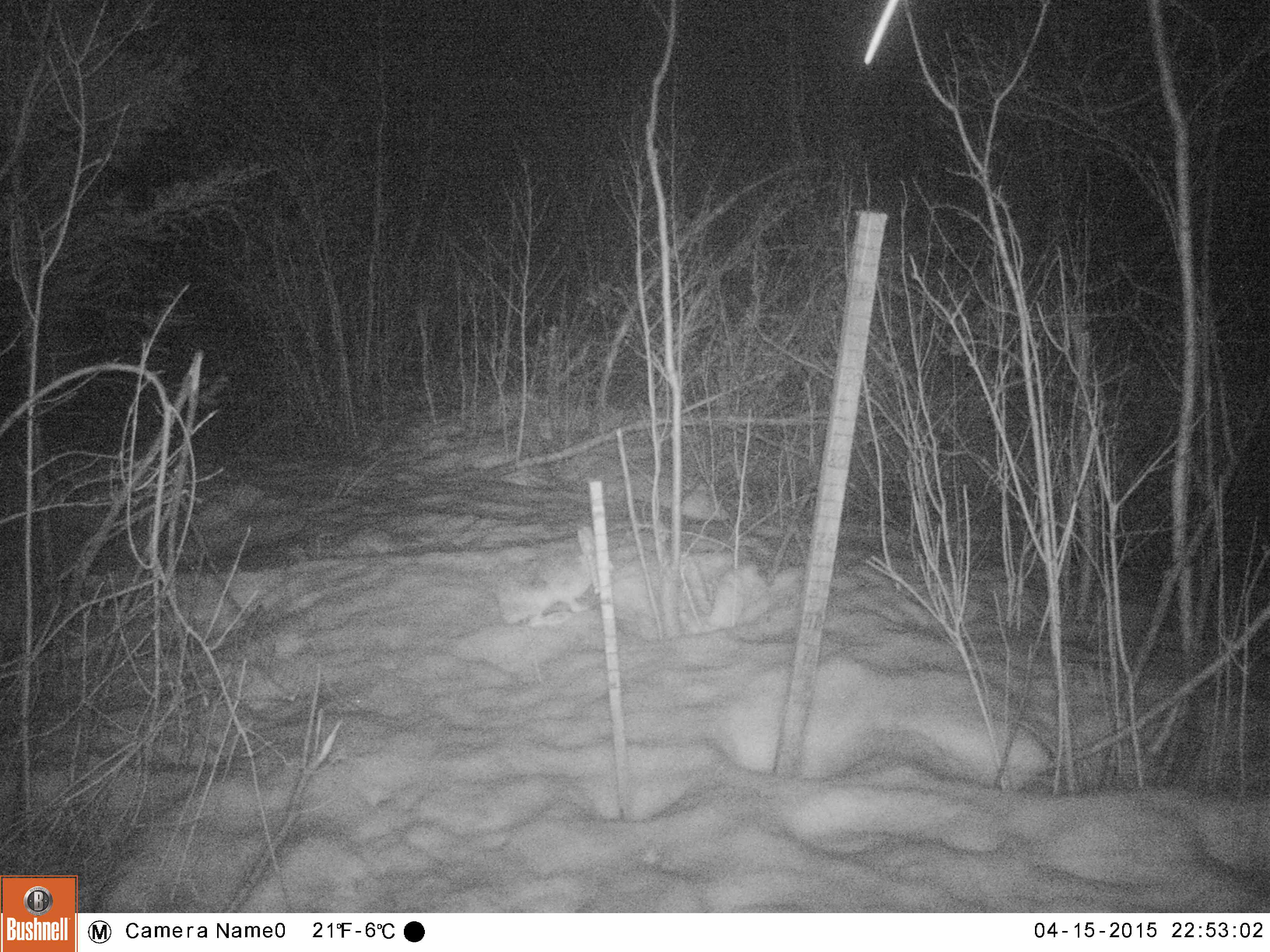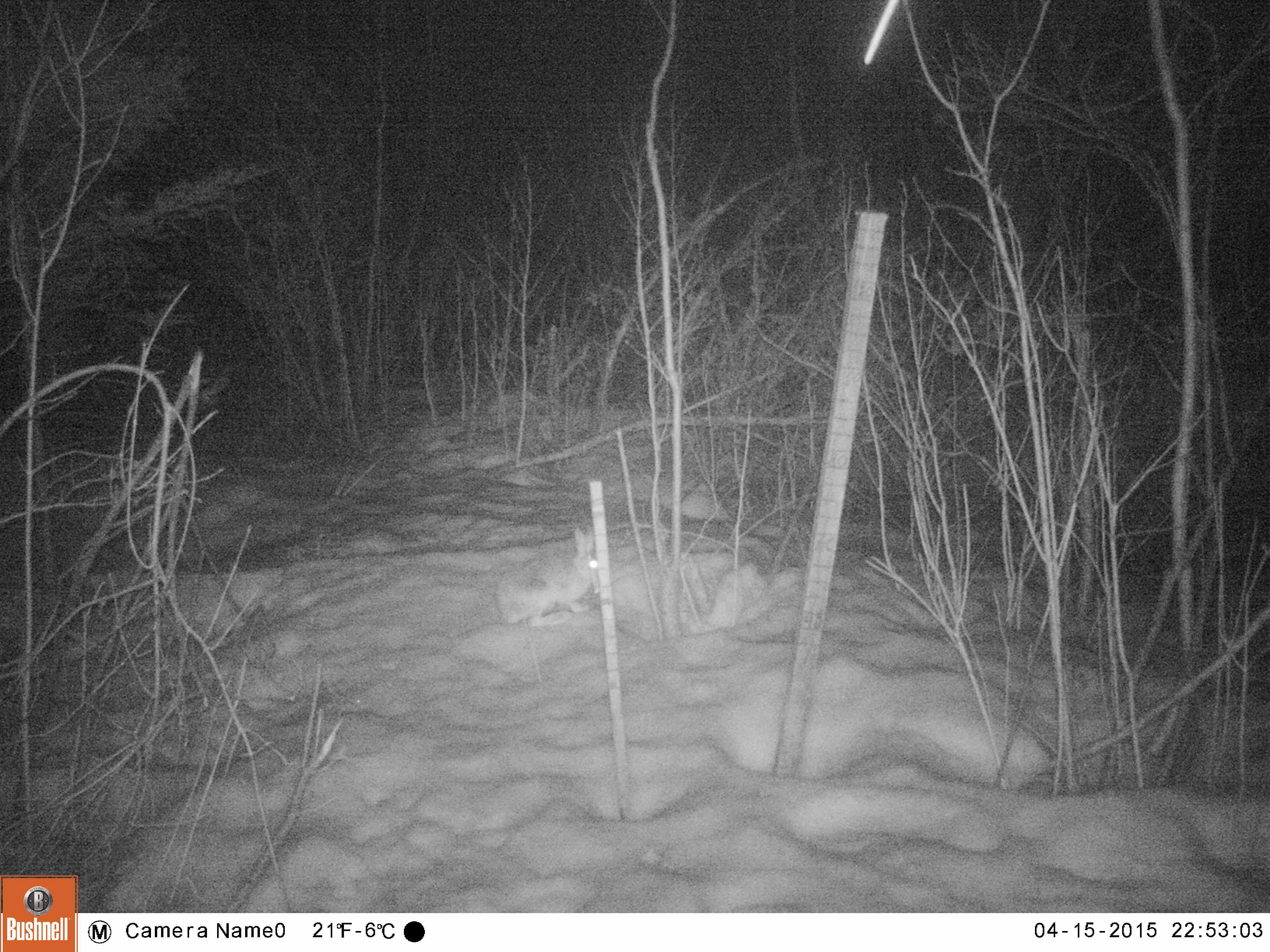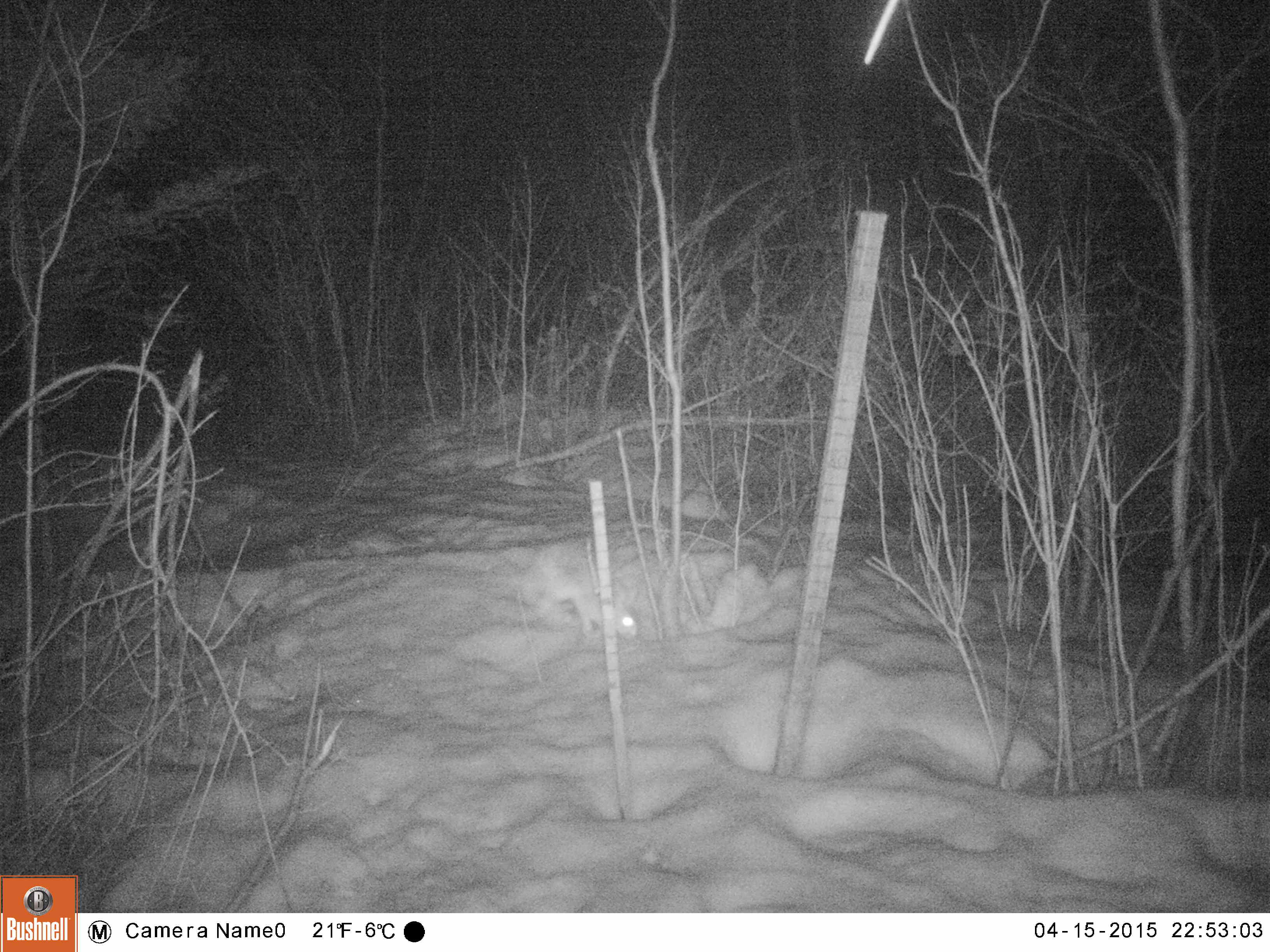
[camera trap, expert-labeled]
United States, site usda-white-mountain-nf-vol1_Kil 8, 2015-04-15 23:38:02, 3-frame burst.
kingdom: Animalia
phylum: Chordata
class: Mammalia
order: Lagomorpha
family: Leporidae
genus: Lepus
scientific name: Lepus americanus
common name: snowshoe hare